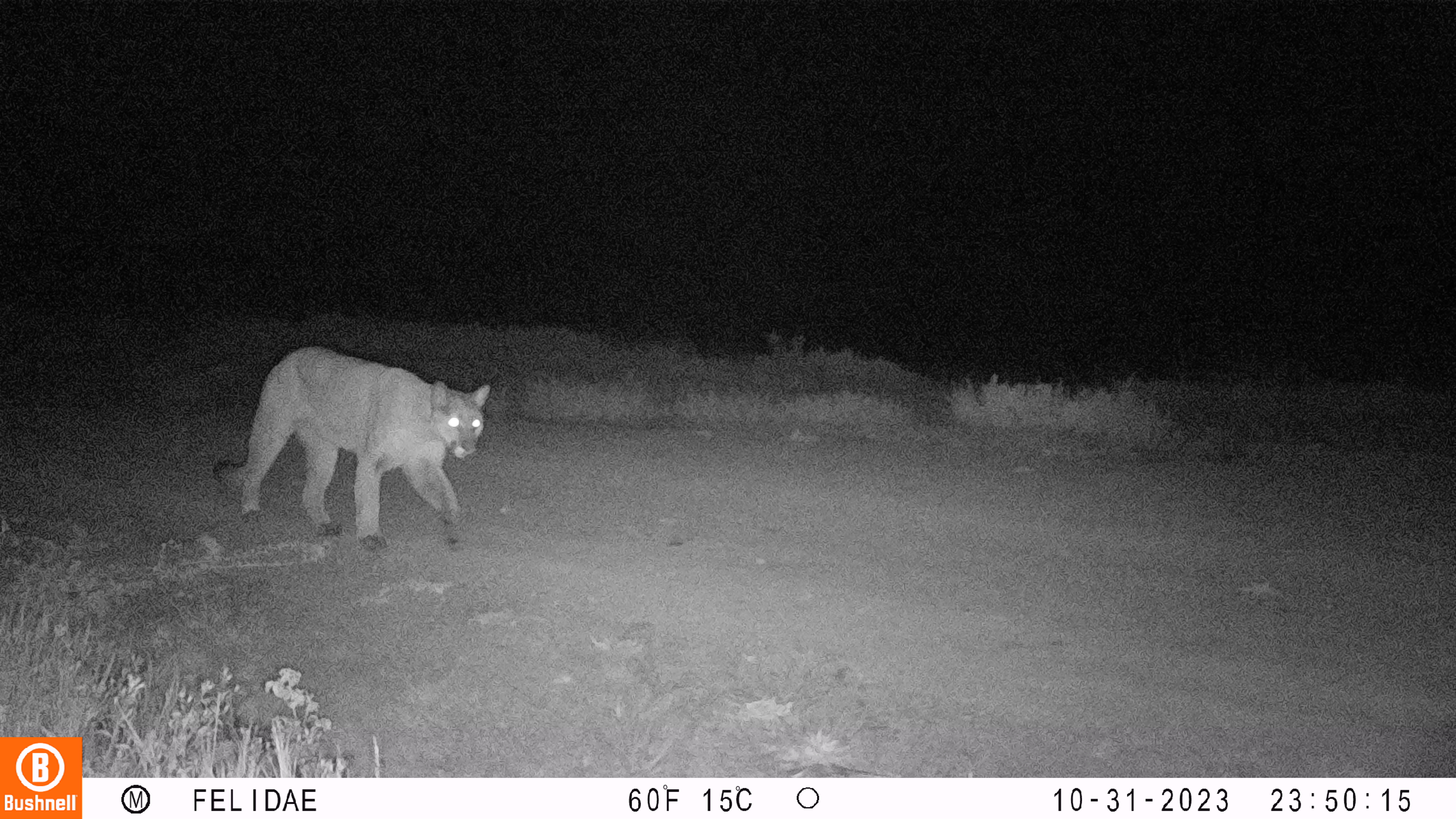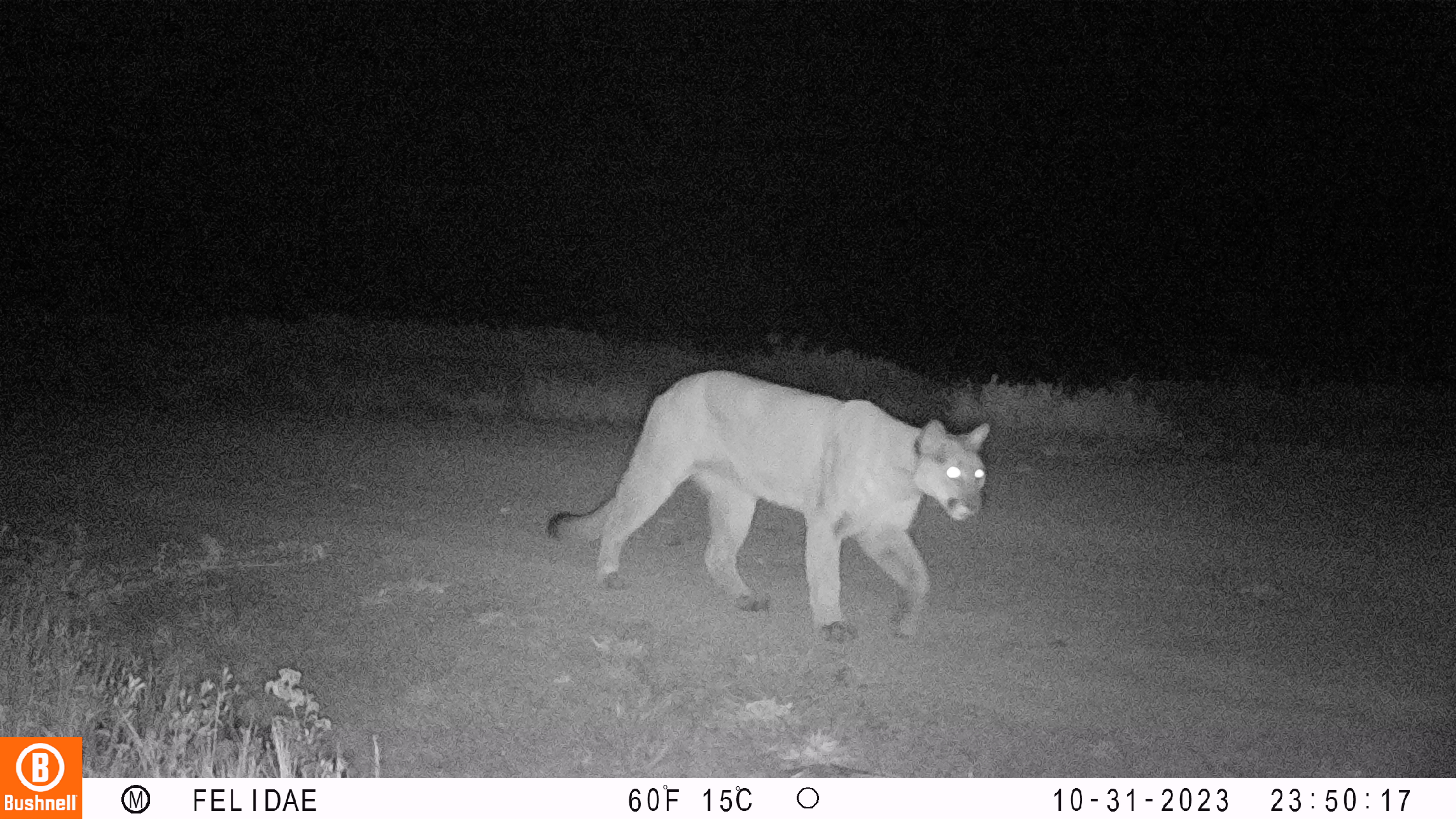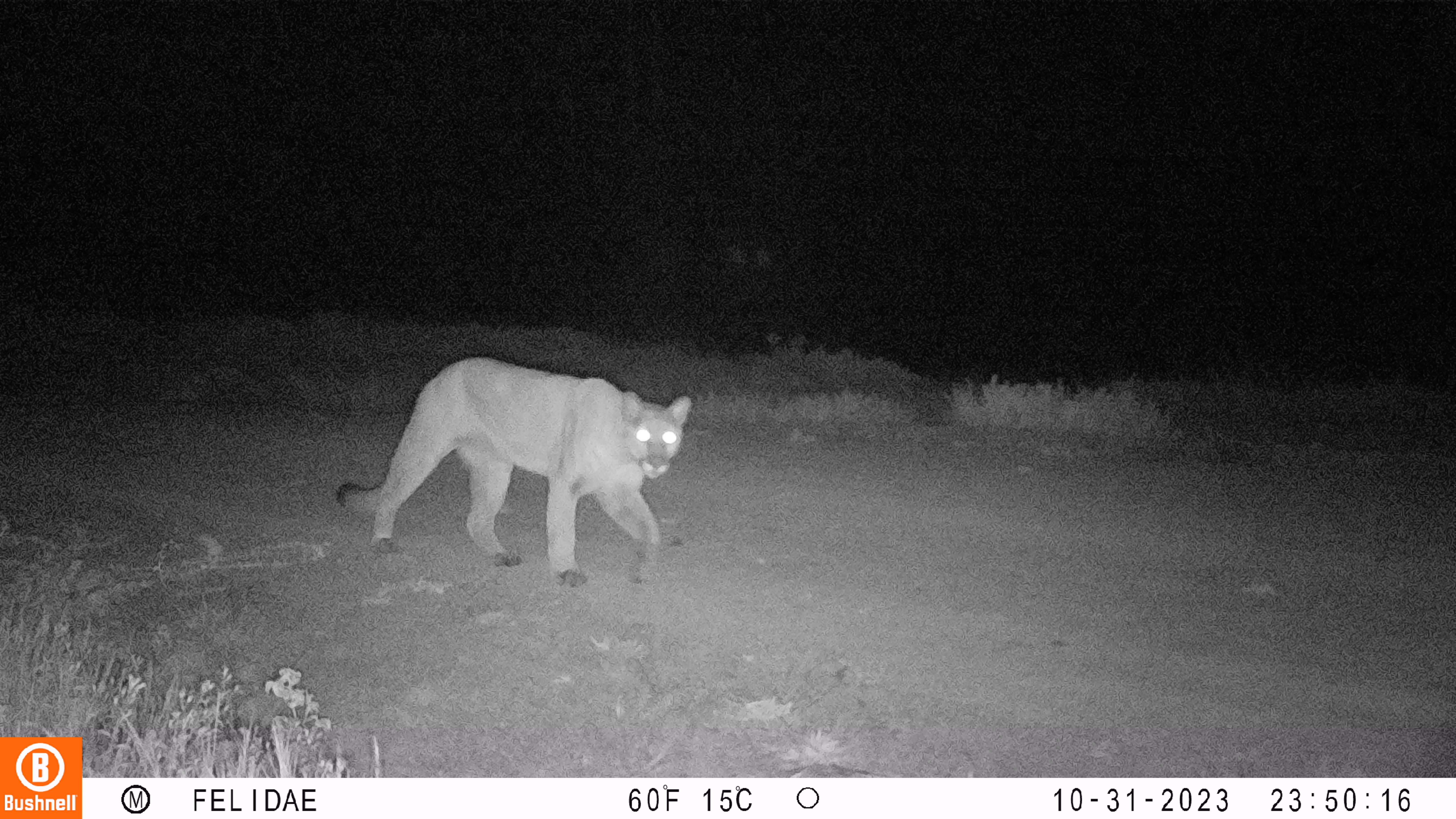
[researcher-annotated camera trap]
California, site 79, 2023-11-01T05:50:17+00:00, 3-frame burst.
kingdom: Animalia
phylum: Chordata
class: Mammalia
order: Carnivora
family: Felidae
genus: Puma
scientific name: Puma concolor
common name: puma